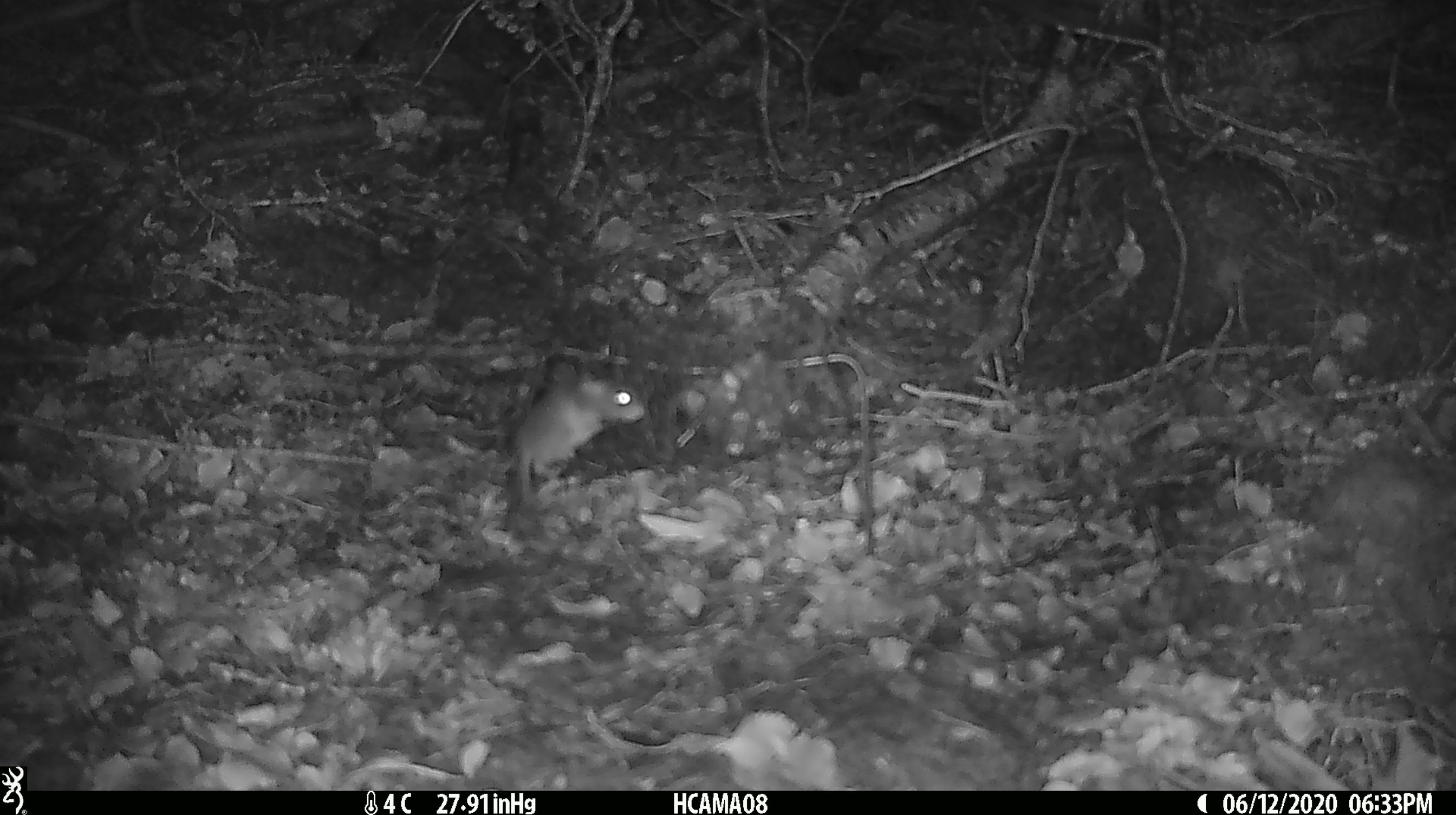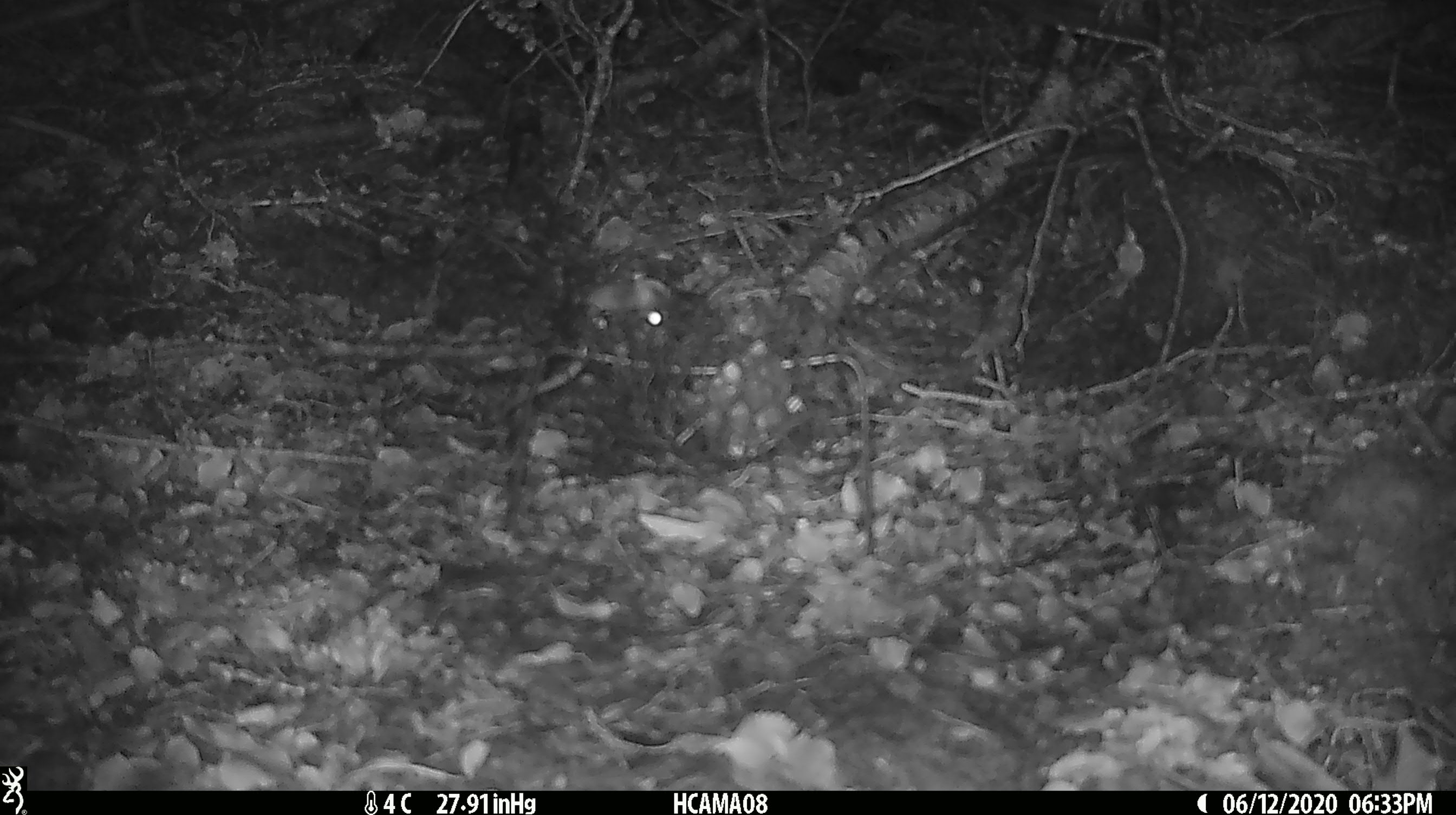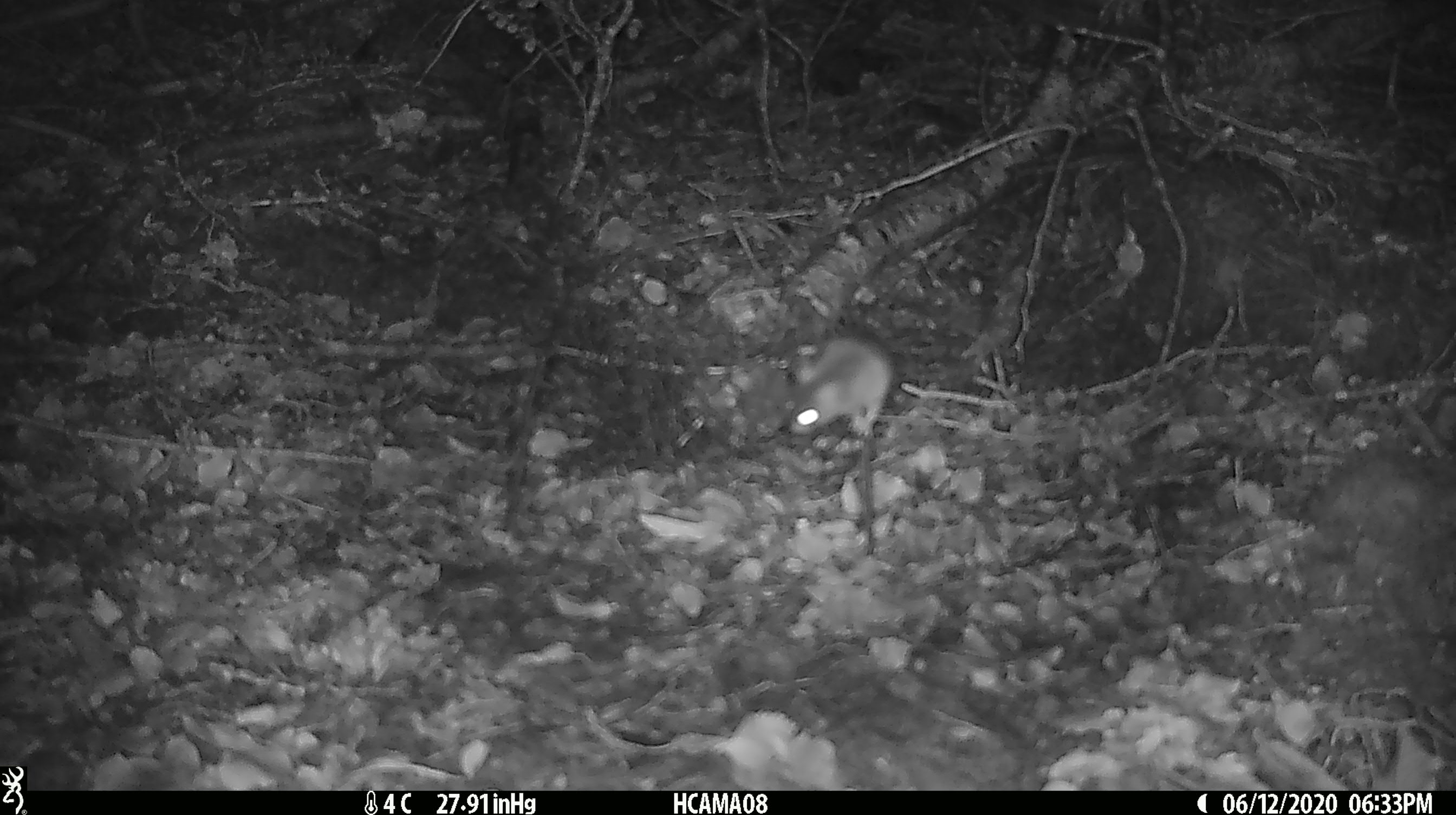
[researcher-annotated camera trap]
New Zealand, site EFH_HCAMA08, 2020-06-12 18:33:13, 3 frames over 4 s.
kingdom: Animalia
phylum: Chordata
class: Mammalia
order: Rodentia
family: Muridae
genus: Mus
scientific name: Mus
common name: mouse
Mouse (Mus).